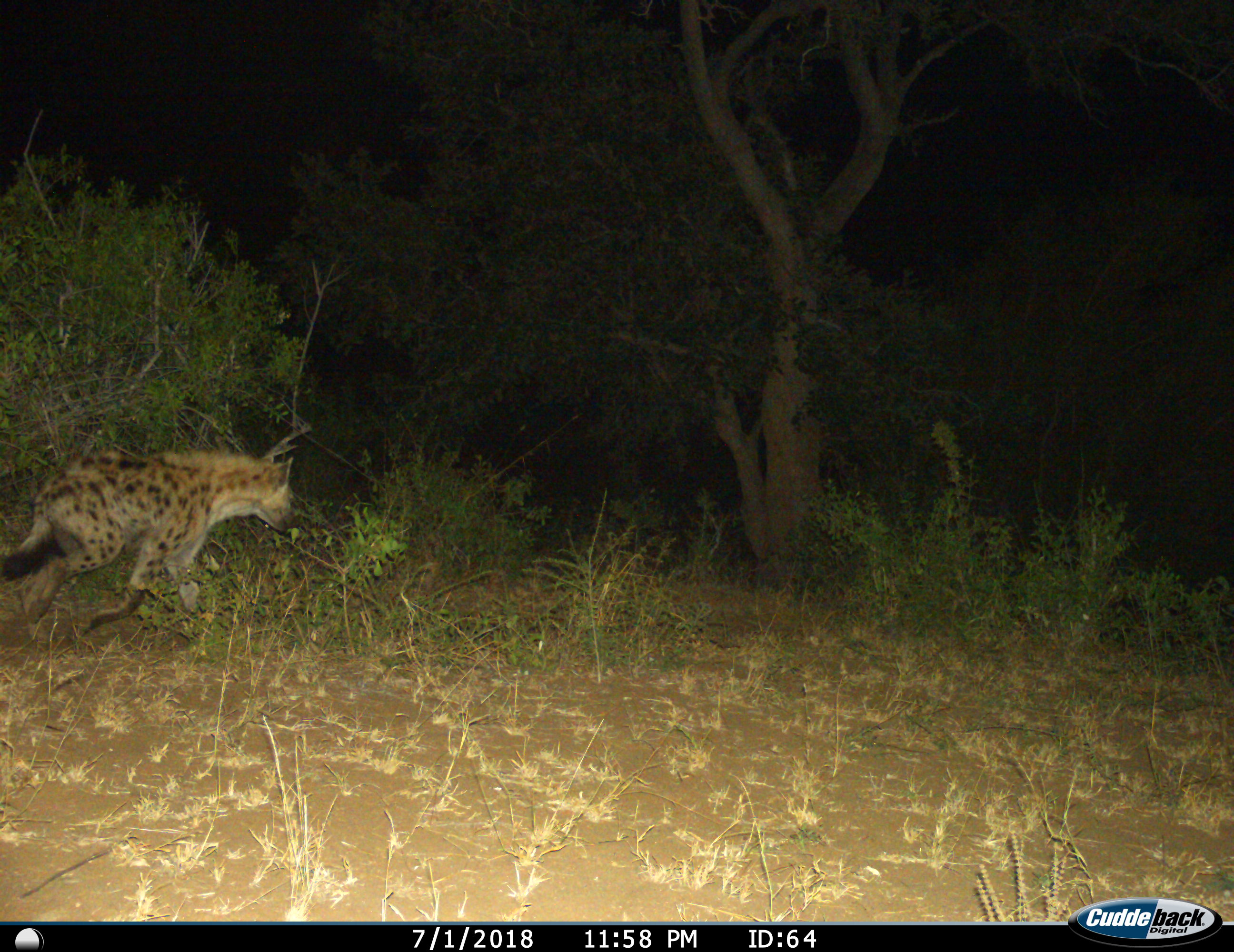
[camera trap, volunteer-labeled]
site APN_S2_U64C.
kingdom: Animalia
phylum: Chordata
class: Mammalia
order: Carnivora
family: Hyaenidae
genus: Crocuta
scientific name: Crocuta crocuta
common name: spotted hyena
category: hyenaspotted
Hyenaspotted (spotted hyena) (Crocuta crocuta), count 1. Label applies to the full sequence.